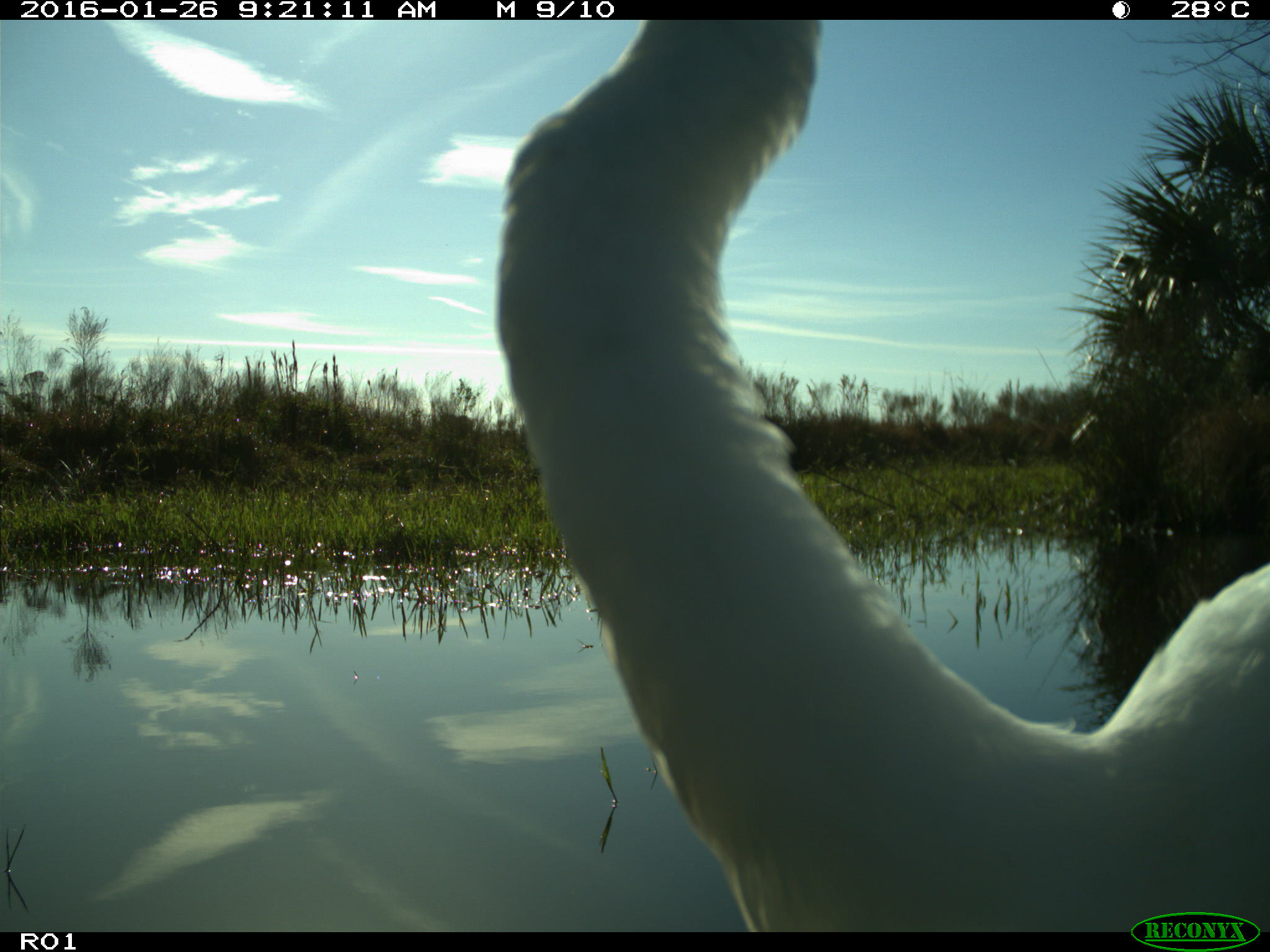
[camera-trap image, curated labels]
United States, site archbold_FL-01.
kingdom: Animalia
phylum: Chordata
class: Aves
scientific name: Aves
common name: birds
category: unidentified bird